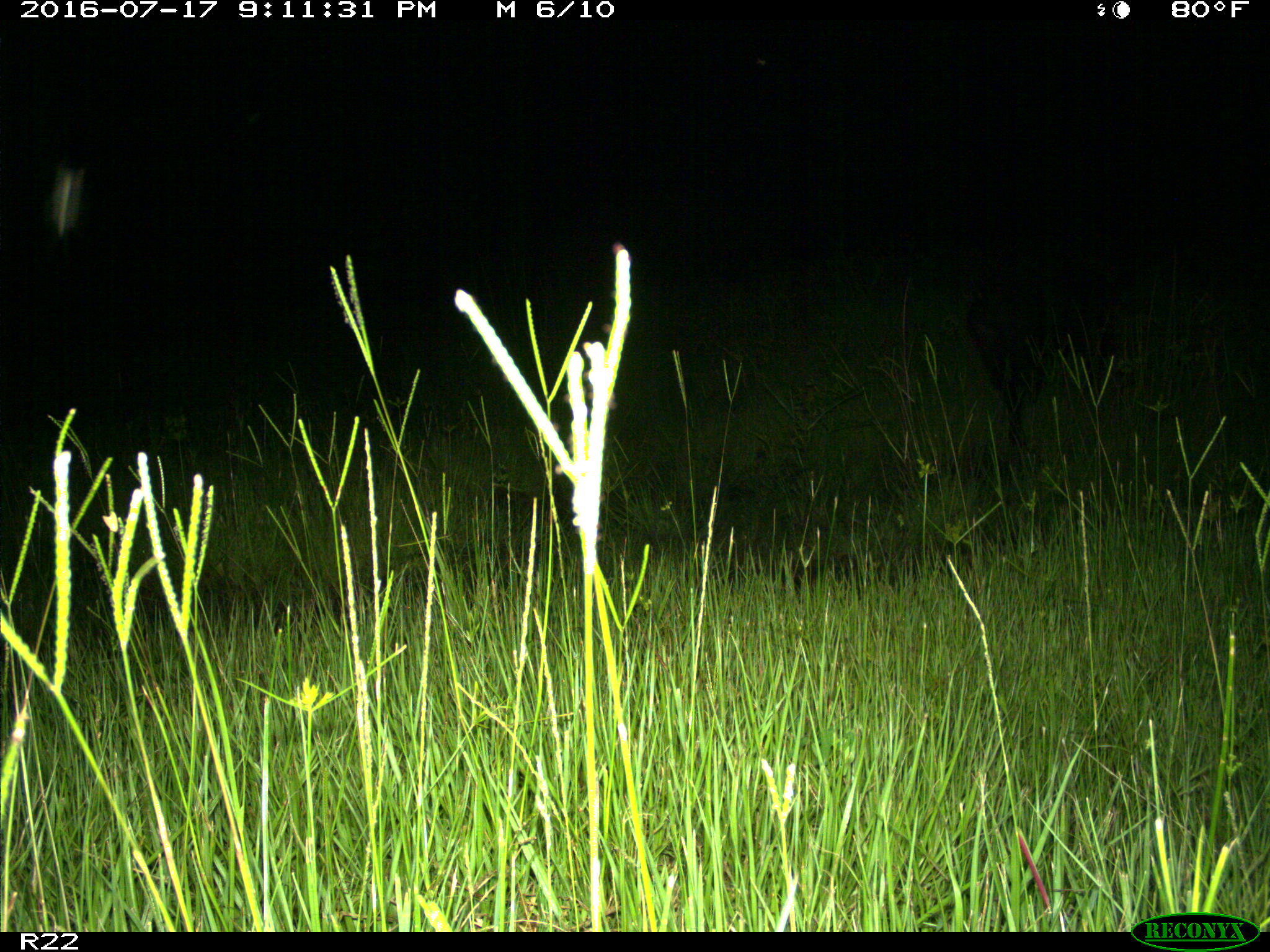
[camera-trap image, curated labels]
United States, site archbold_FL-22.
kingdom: Animalia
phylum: Chordata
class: Mammalia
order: Artiodactyla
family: Suidae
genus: Sus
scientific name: Sus scrofa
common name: wild boar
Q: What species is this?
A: Sus scrofa (wild boar).